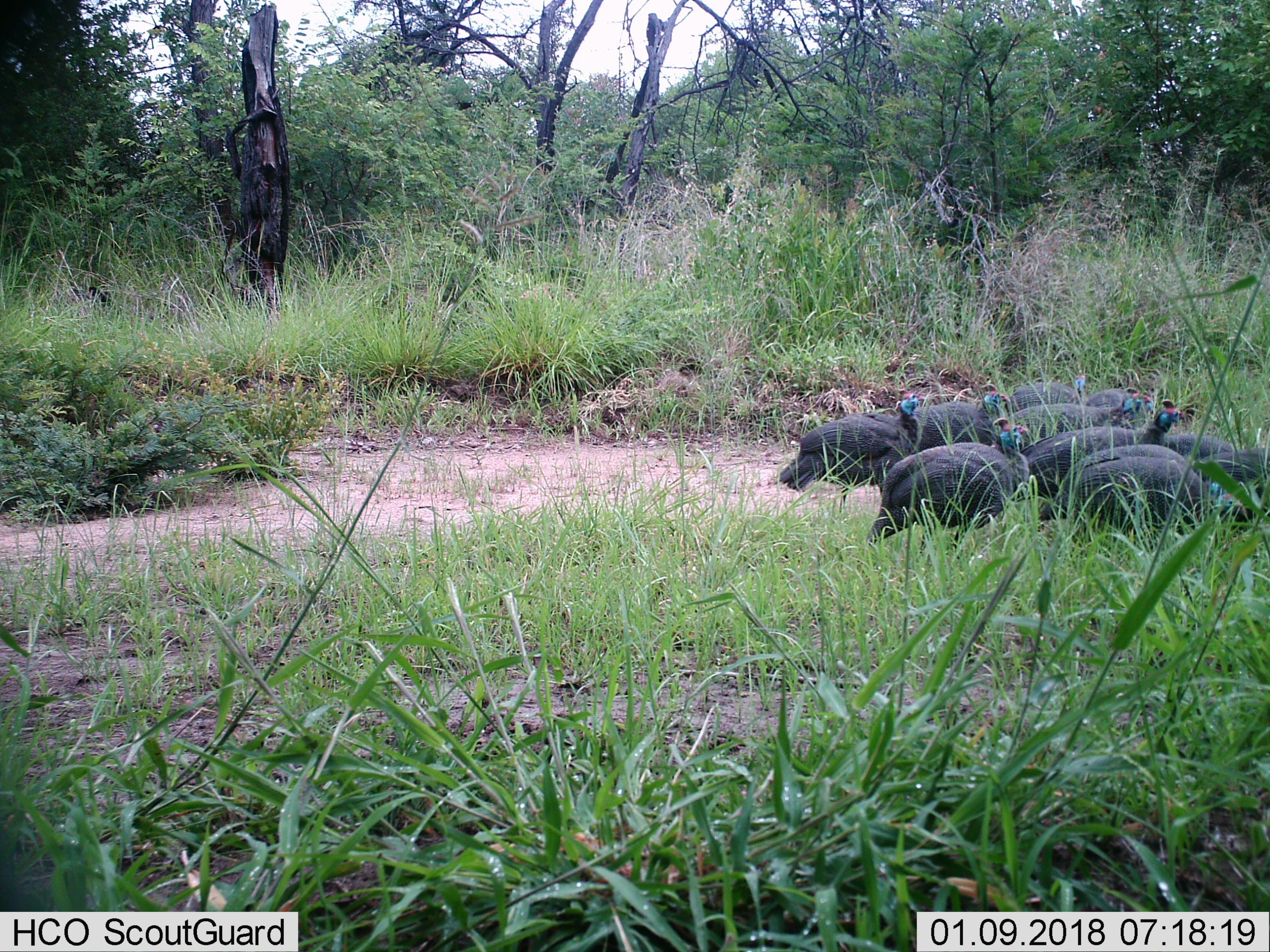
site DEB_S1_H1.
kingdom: Animalia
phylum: Chordata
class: Aves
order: Galliformes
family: Numididae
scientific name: Numididae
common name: guineafowl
Guineafowl (Numididae), count 10. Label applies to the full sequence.